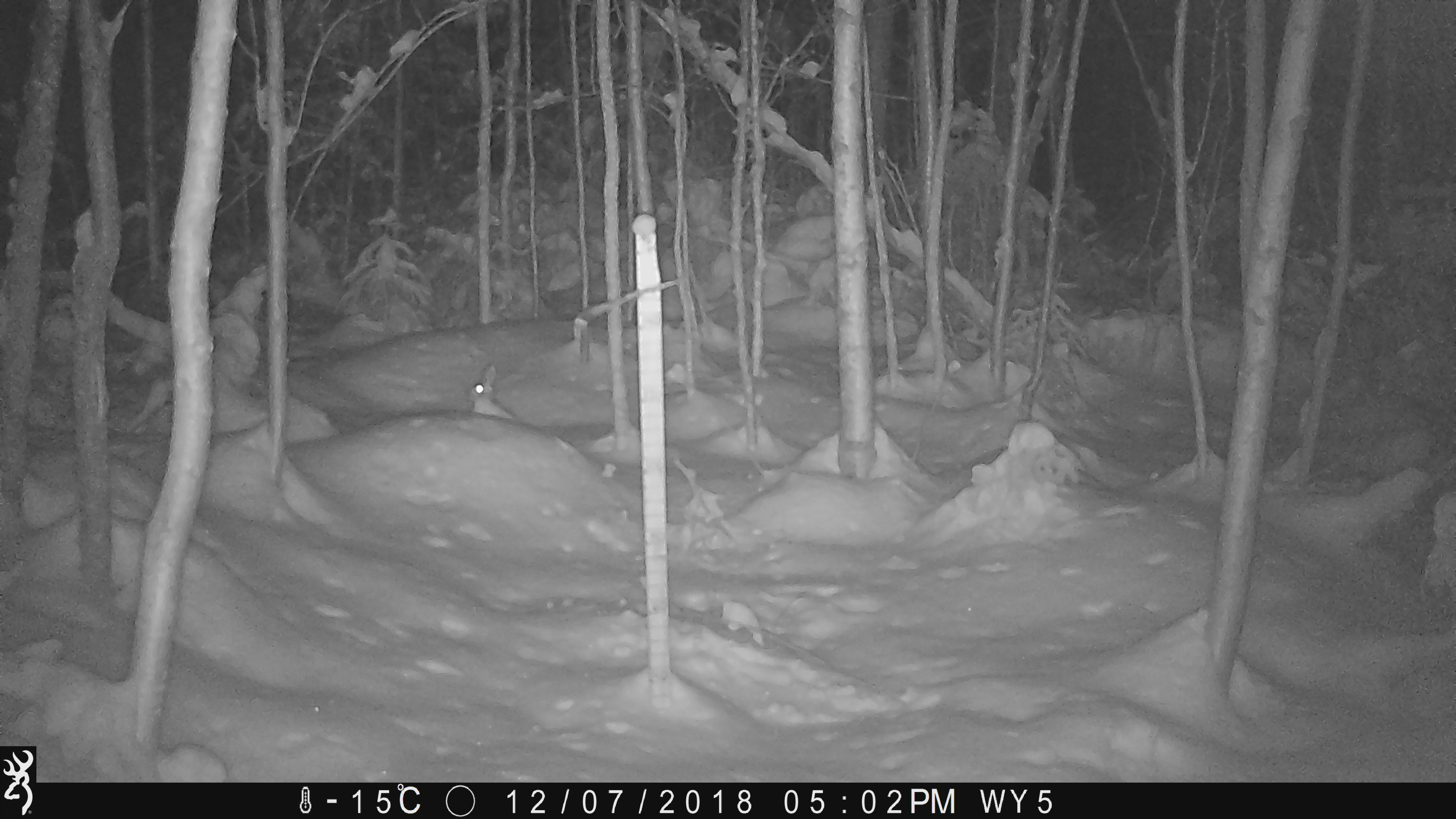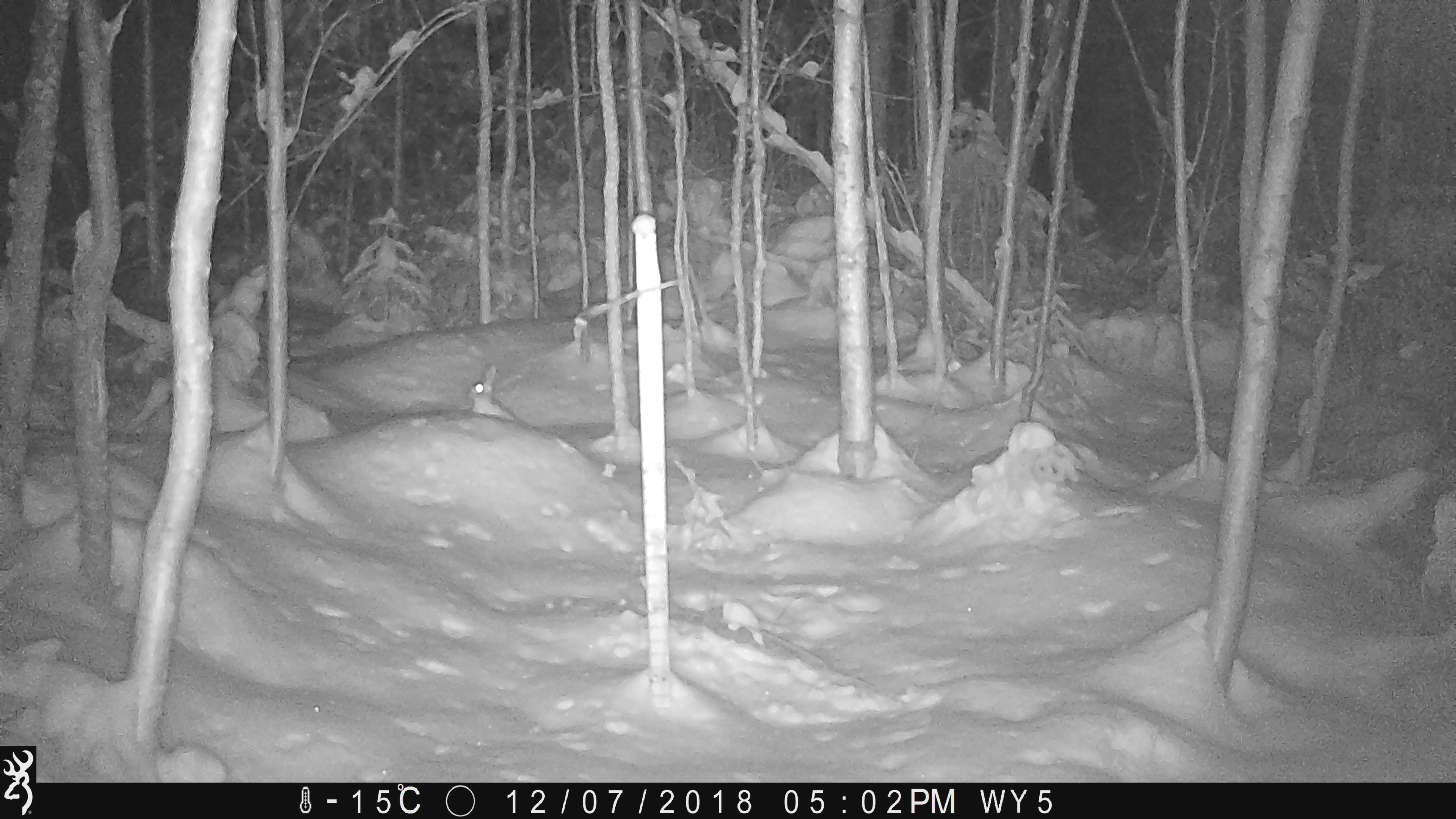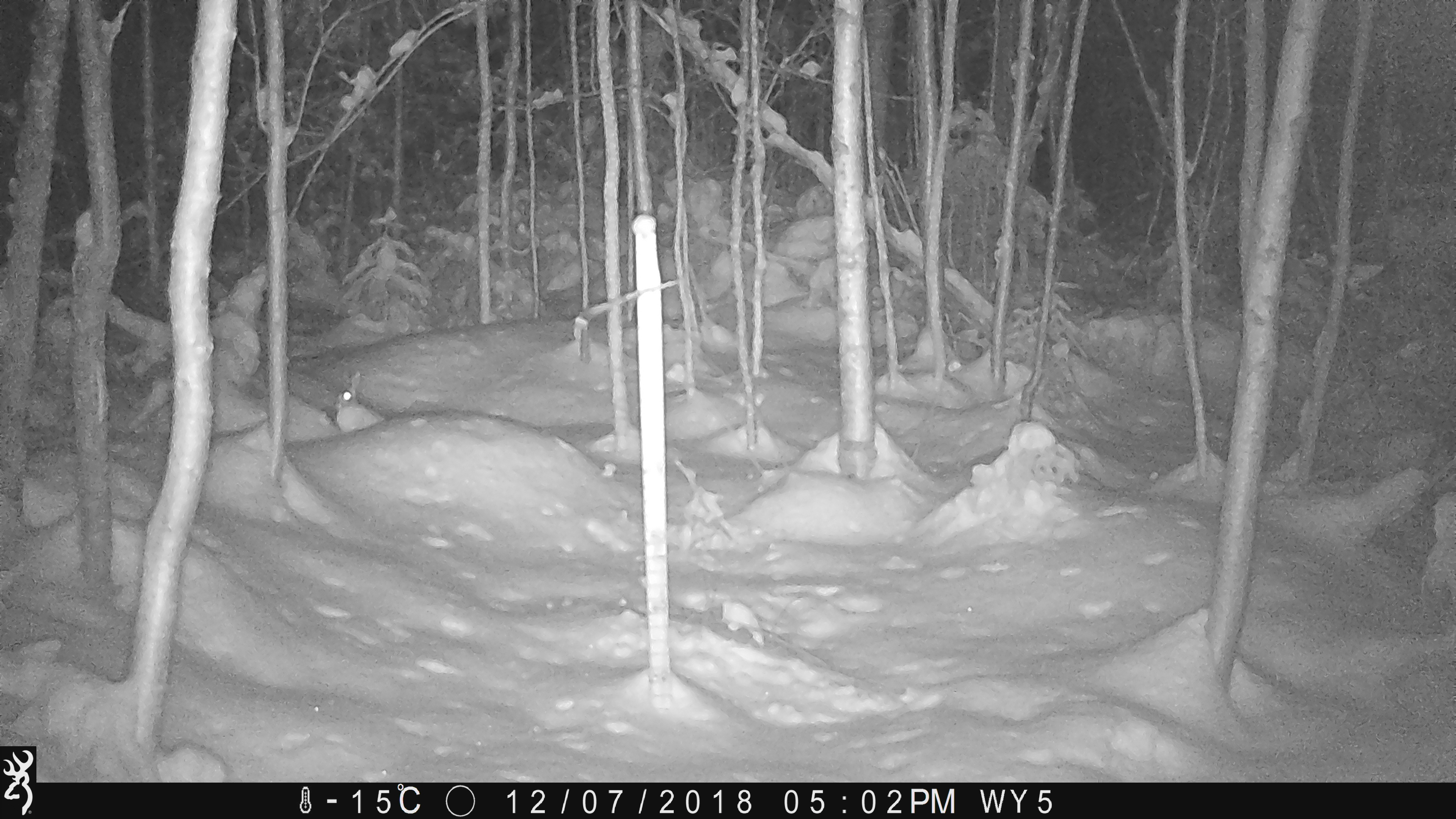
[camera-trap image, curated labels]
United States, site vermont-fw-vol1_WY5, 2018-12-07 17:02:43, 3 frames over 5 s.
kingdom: Animalia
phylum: Chordata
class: Mammalia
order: Lagomorpha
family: Leporidae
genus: Lepus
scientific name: Lepus americanus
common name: snowshoe hare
Snowshoe hare (Lepus americanus).